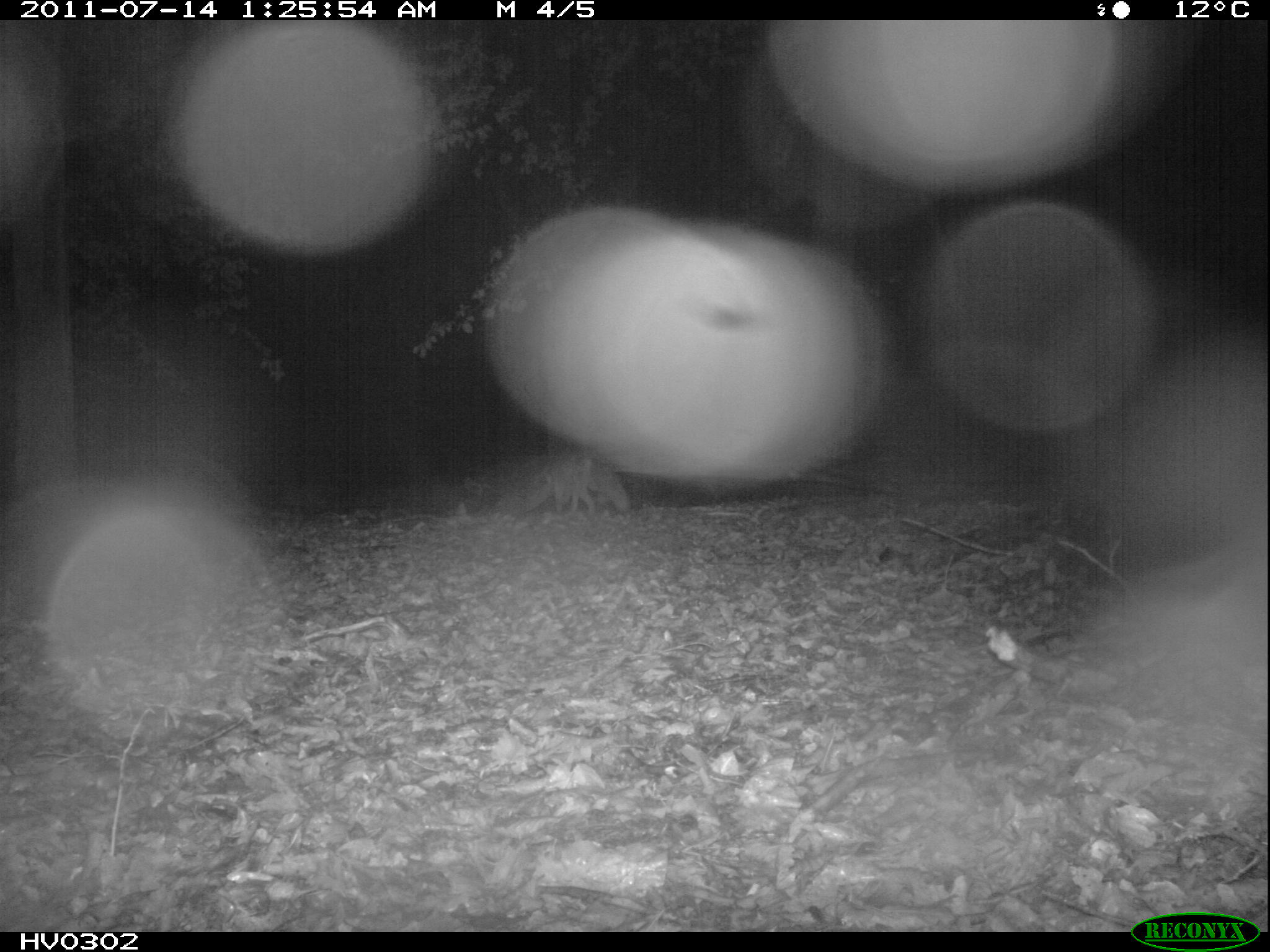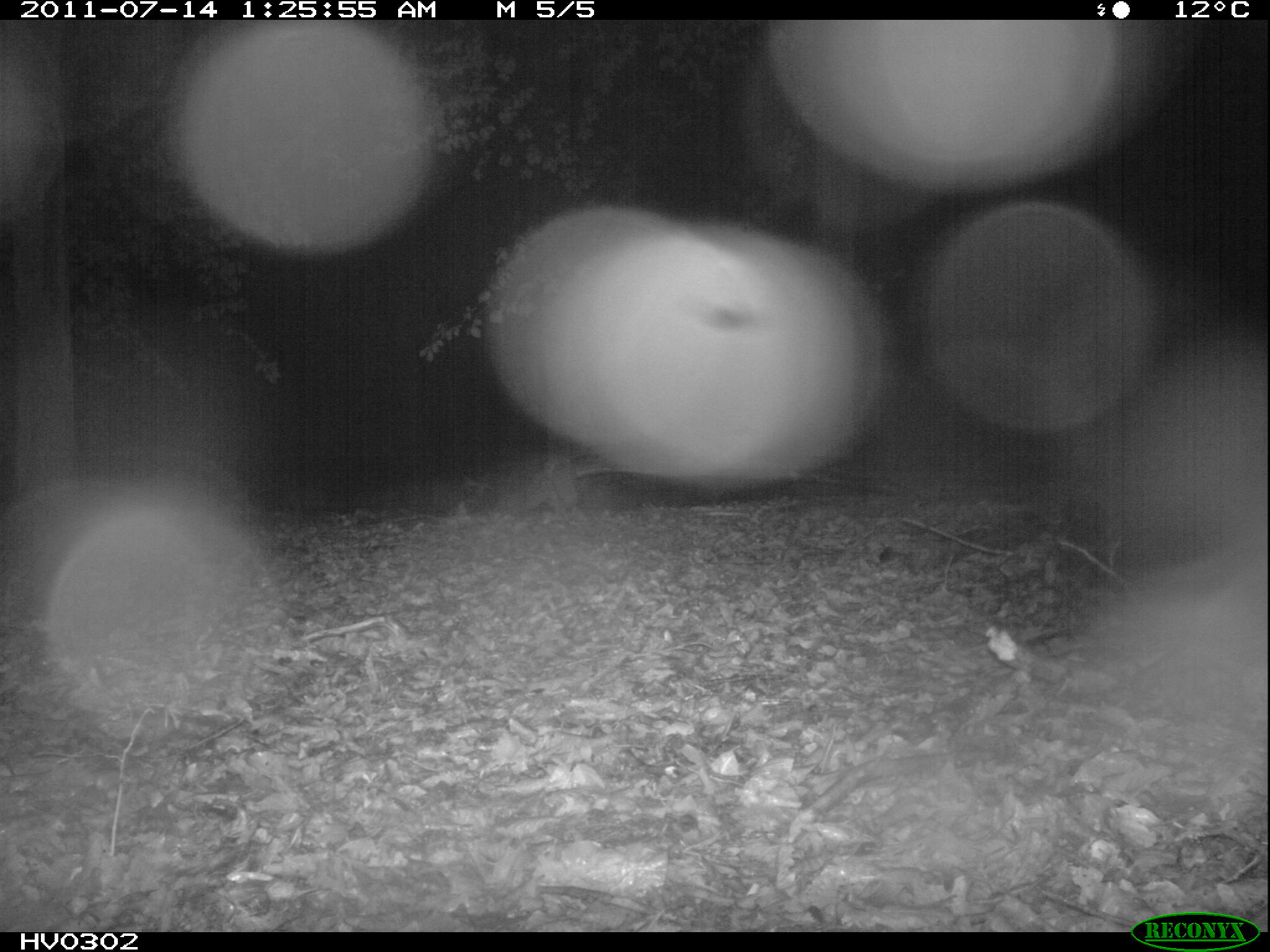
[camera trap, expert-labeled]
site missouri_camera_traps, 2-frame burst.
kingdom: Animalia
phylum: Chordata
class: Mammalia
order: Carnivora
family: Canidae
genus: Vulpes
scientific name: Vulpes vulpes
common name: red fox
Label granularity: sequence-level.